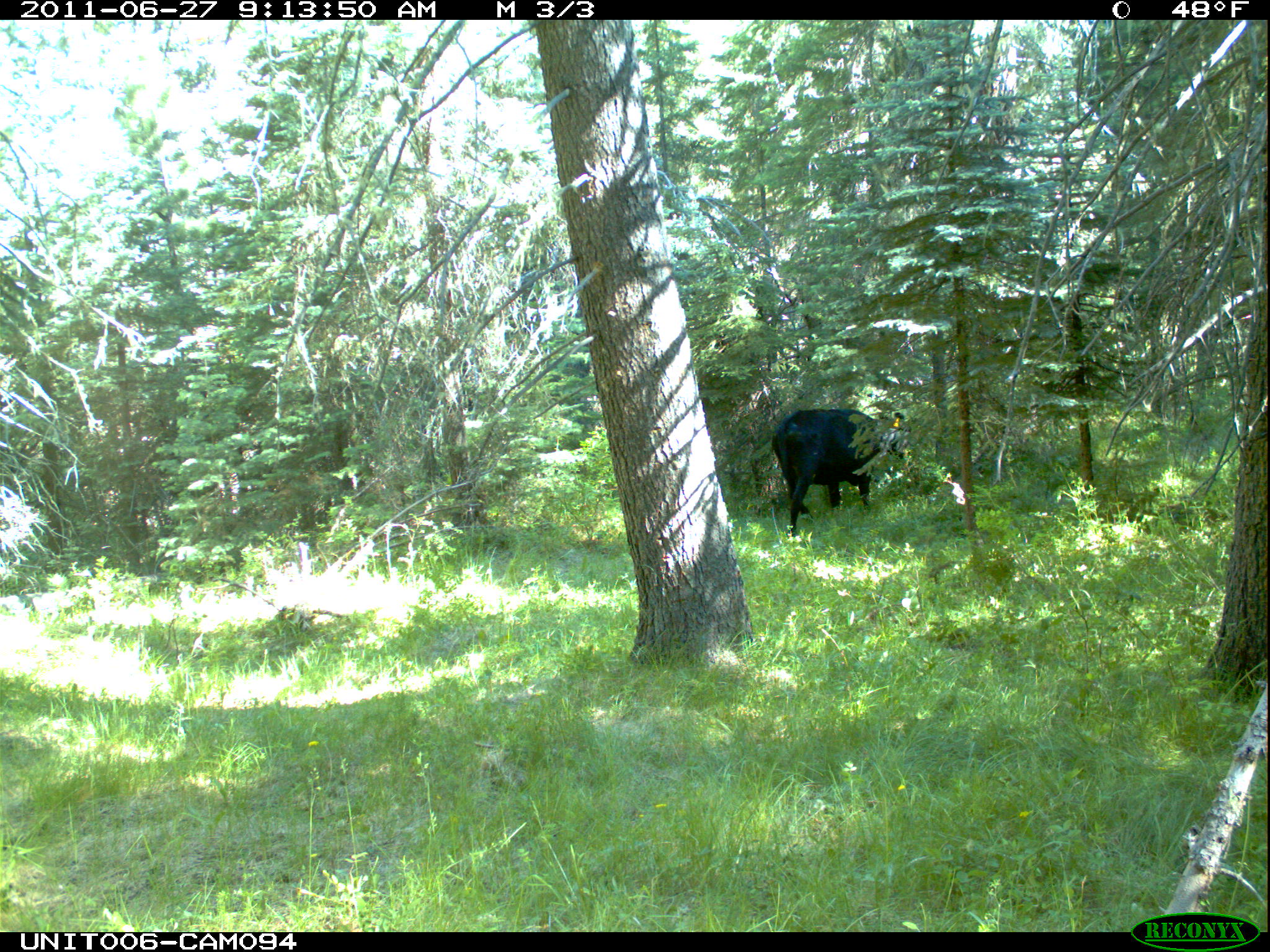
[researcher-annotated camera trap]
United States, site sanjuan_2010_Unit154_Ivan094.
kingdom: Animalia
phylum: Chordata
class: Mammalia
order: Artiodactyla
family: Bovidae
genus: Bos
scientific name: Bos taurus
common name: domestic cow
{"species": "Bos taurus (domestic cow)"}